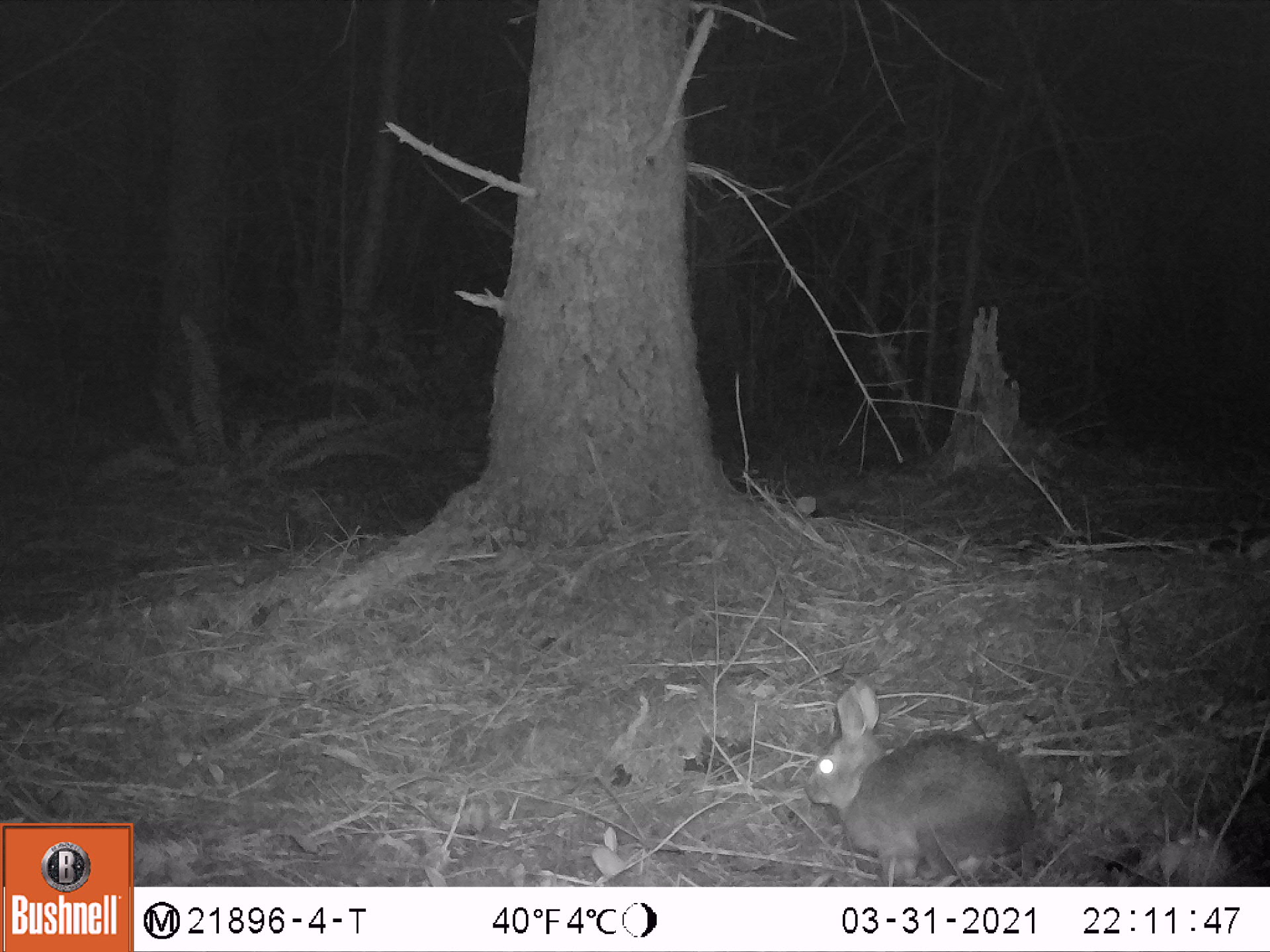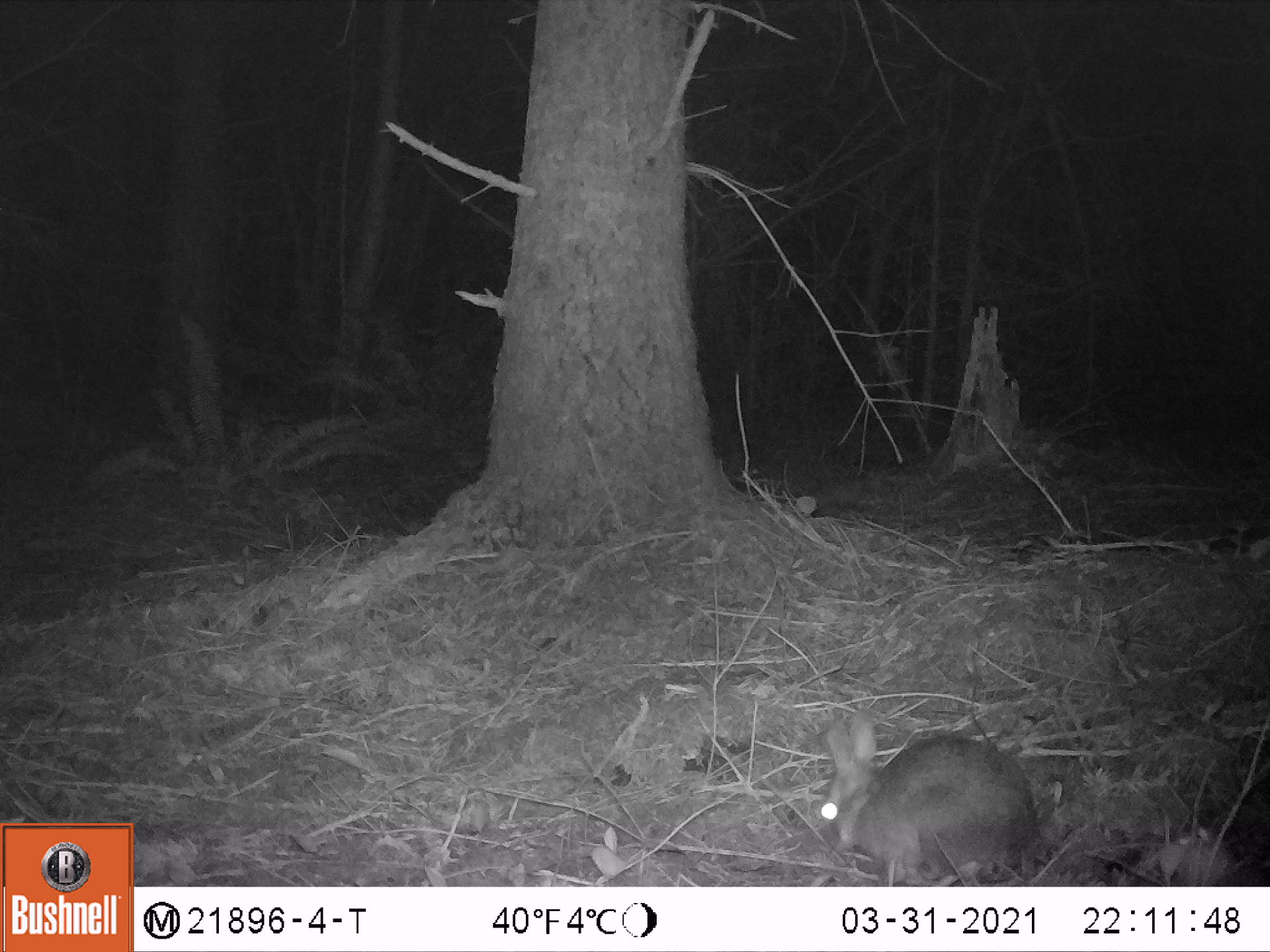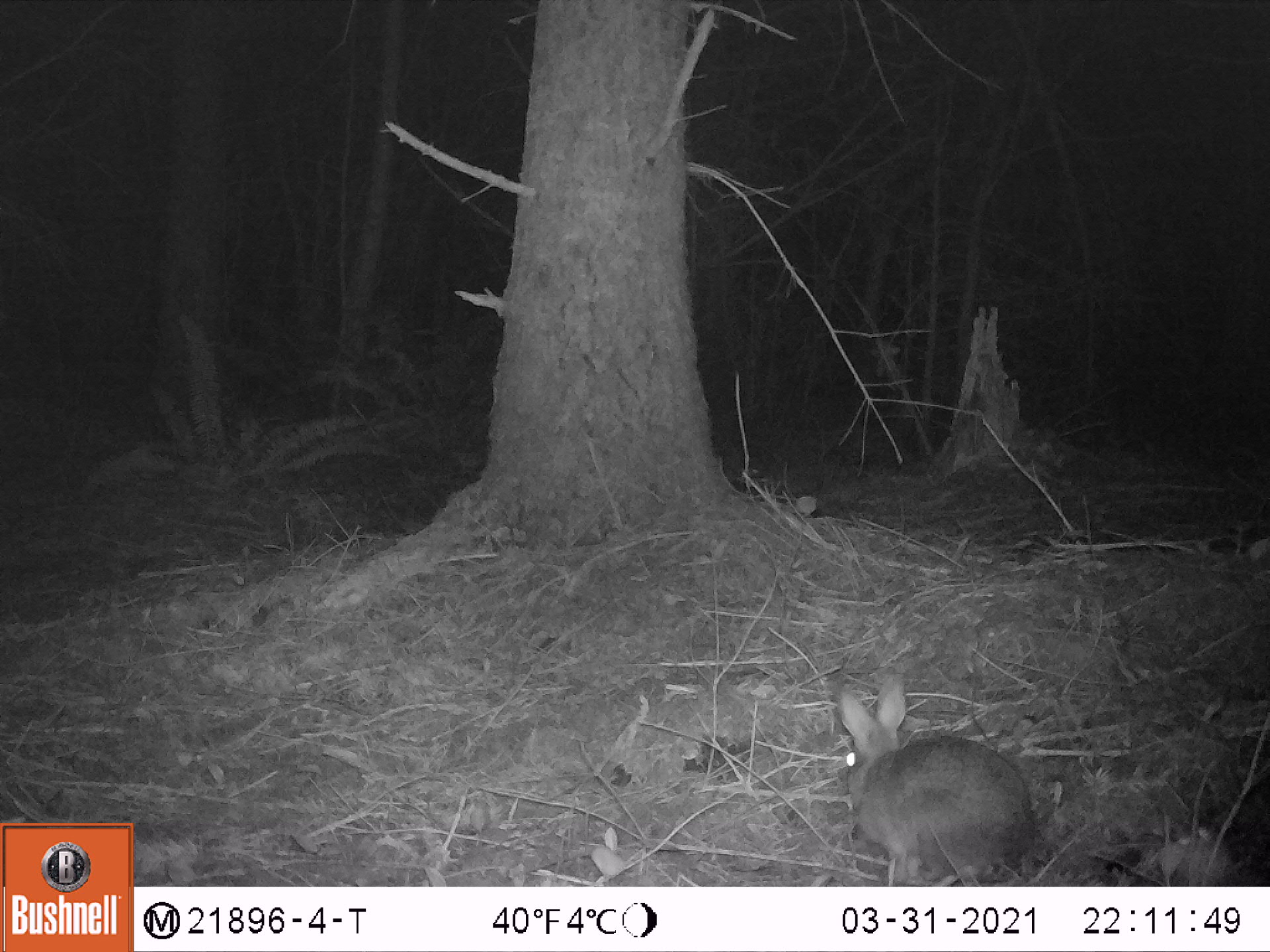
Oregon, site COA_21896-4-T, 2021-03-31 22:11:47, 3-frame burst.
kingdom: Animalia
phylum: Chordata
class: Mammalia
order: Lagomorpha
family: Leporidae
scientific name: Leporidae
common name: hares and rabbits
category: leporidae family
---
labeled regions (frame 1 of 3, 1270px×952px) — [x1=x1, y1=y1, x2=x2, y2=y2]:
leporidae family: [x1=804, y1=686, x2=1039, y2=877]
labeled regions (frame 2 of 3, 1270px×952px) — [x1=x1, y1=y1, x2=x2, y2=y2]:
leporidae family: [x1=813, y1=709, x2=1042, y2=873]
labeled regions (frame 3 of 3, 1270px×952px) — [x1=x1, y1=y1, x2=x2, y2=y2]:
leporidae family: [x1=827, y1=661, x2=1034, y2=883]